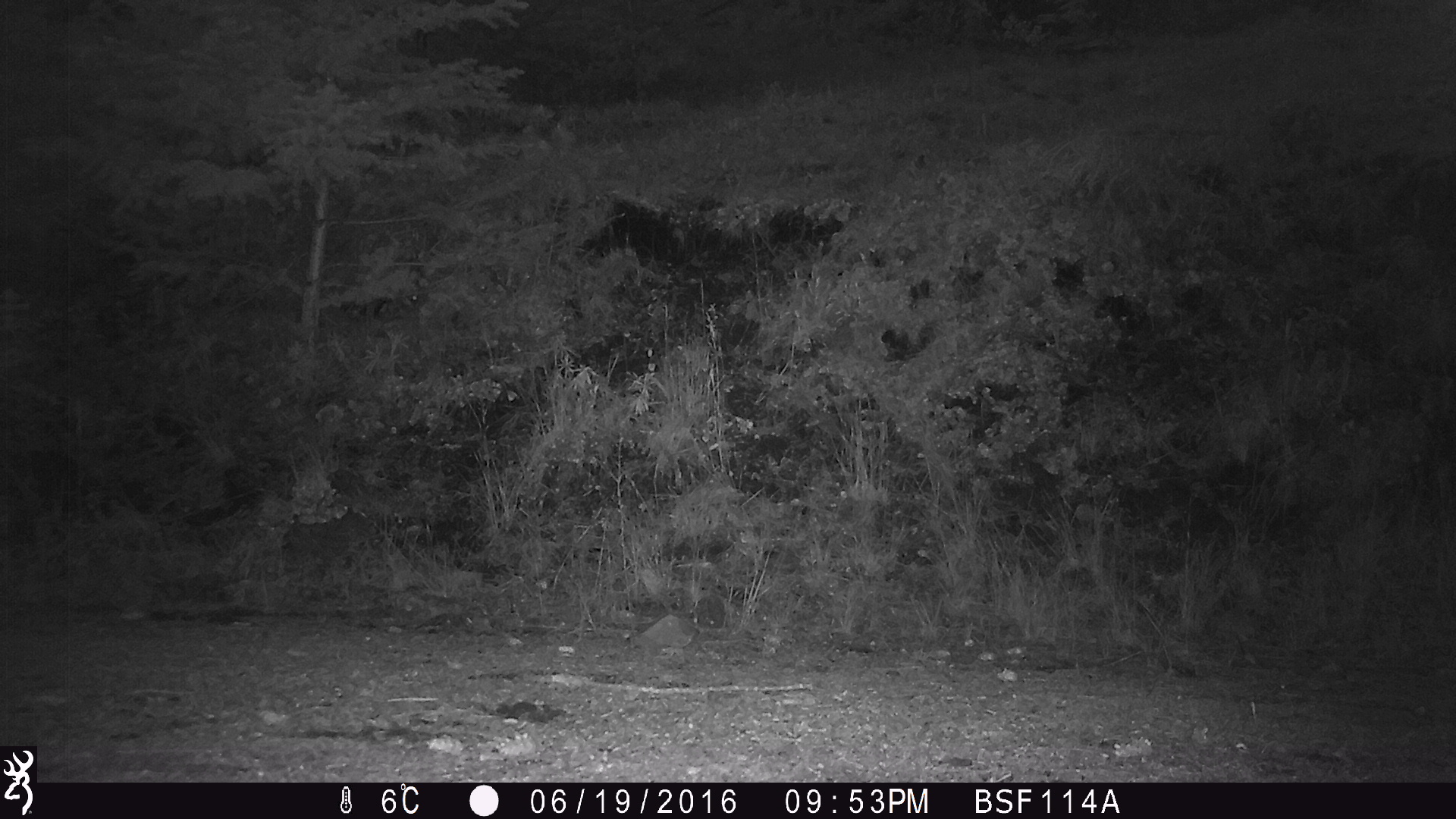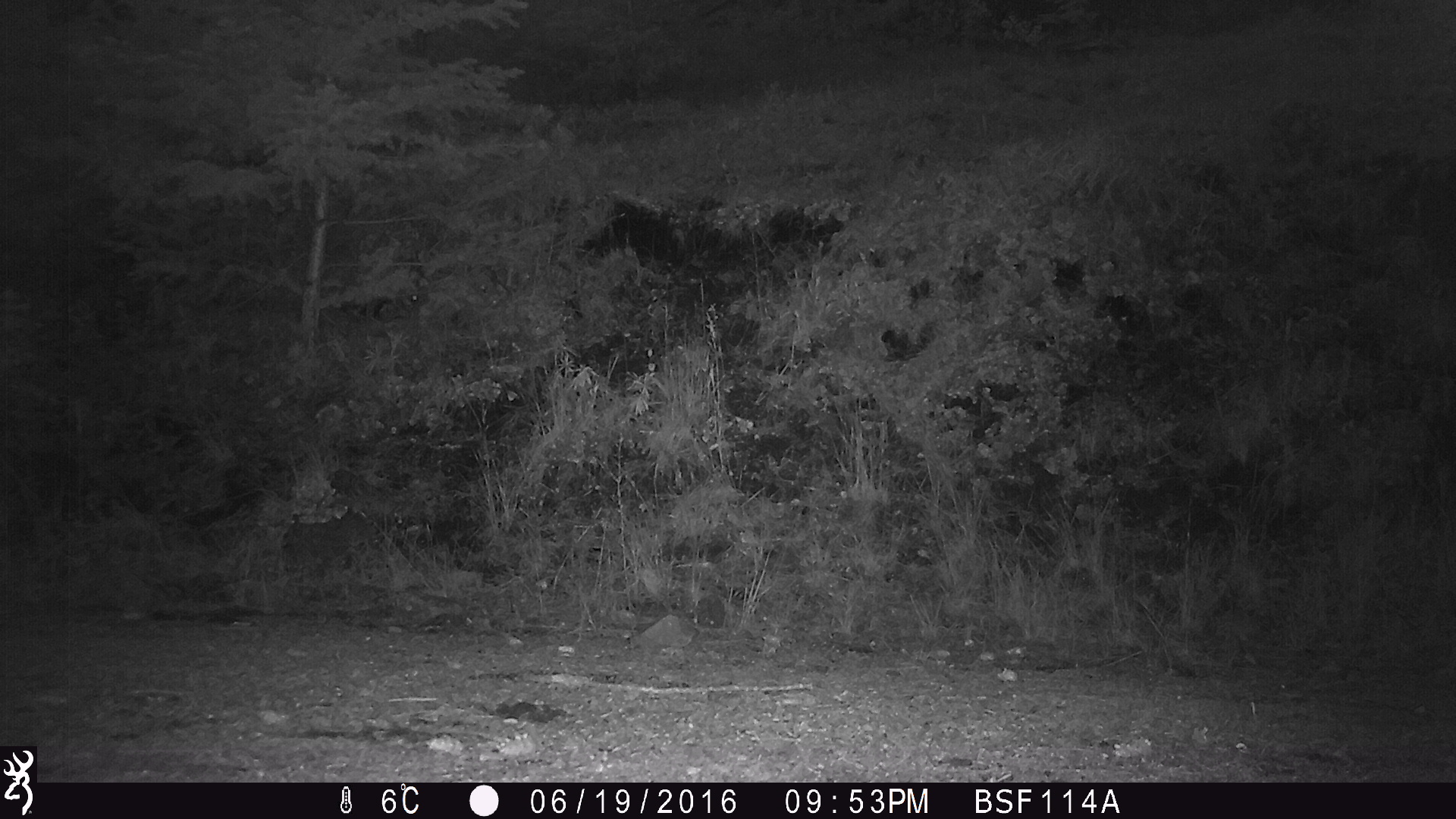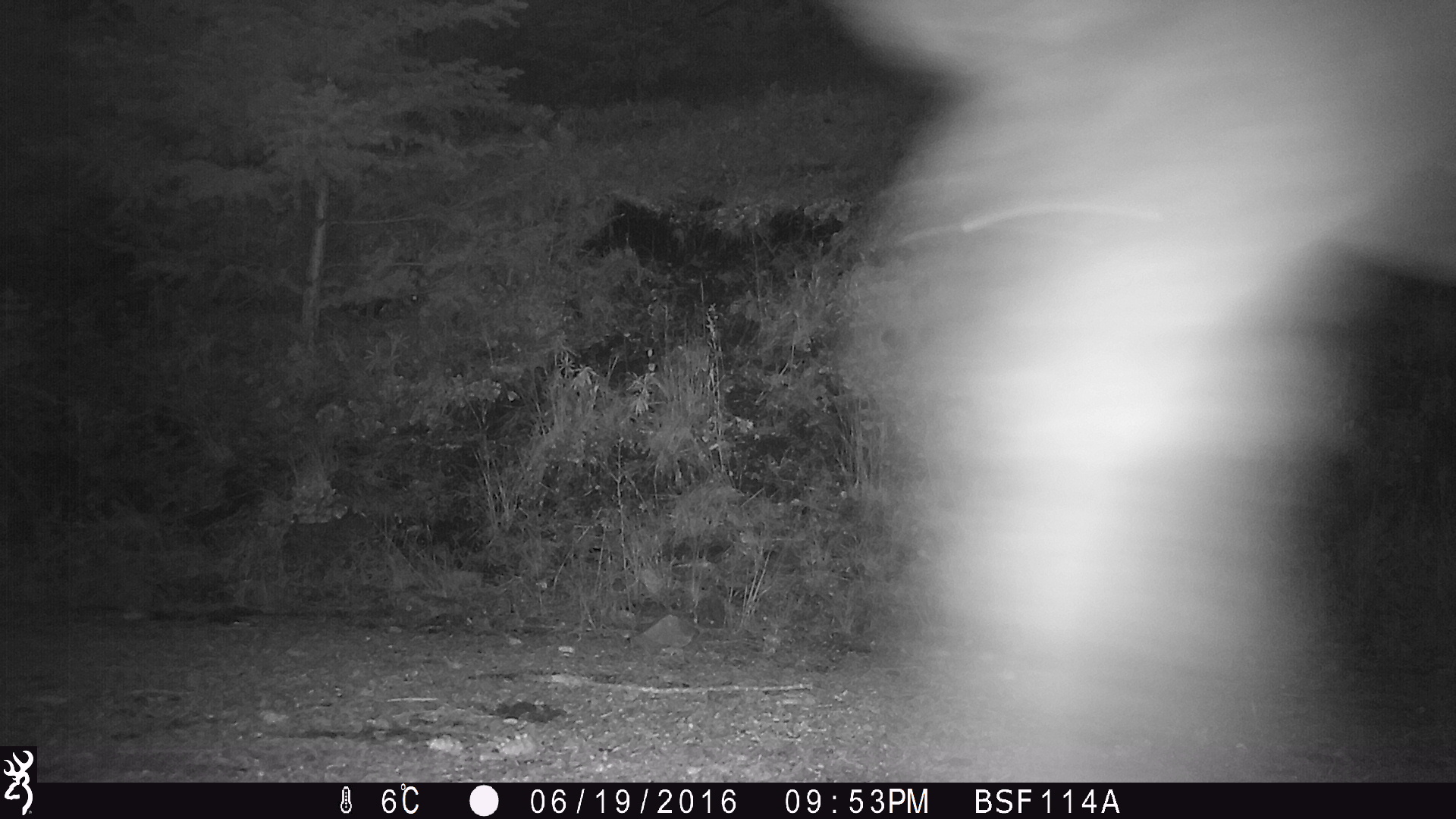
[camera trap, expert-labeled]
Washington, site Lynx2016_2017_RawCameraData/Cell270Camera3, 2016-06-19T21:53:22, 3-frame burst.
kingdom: Animalia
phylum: Chordata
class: Mammalia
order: Artiodactyla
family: Bovidae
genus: Bos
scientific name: Bos taurus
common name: domestic cattle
Domestic cattle (Bos taurus). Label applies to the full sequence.